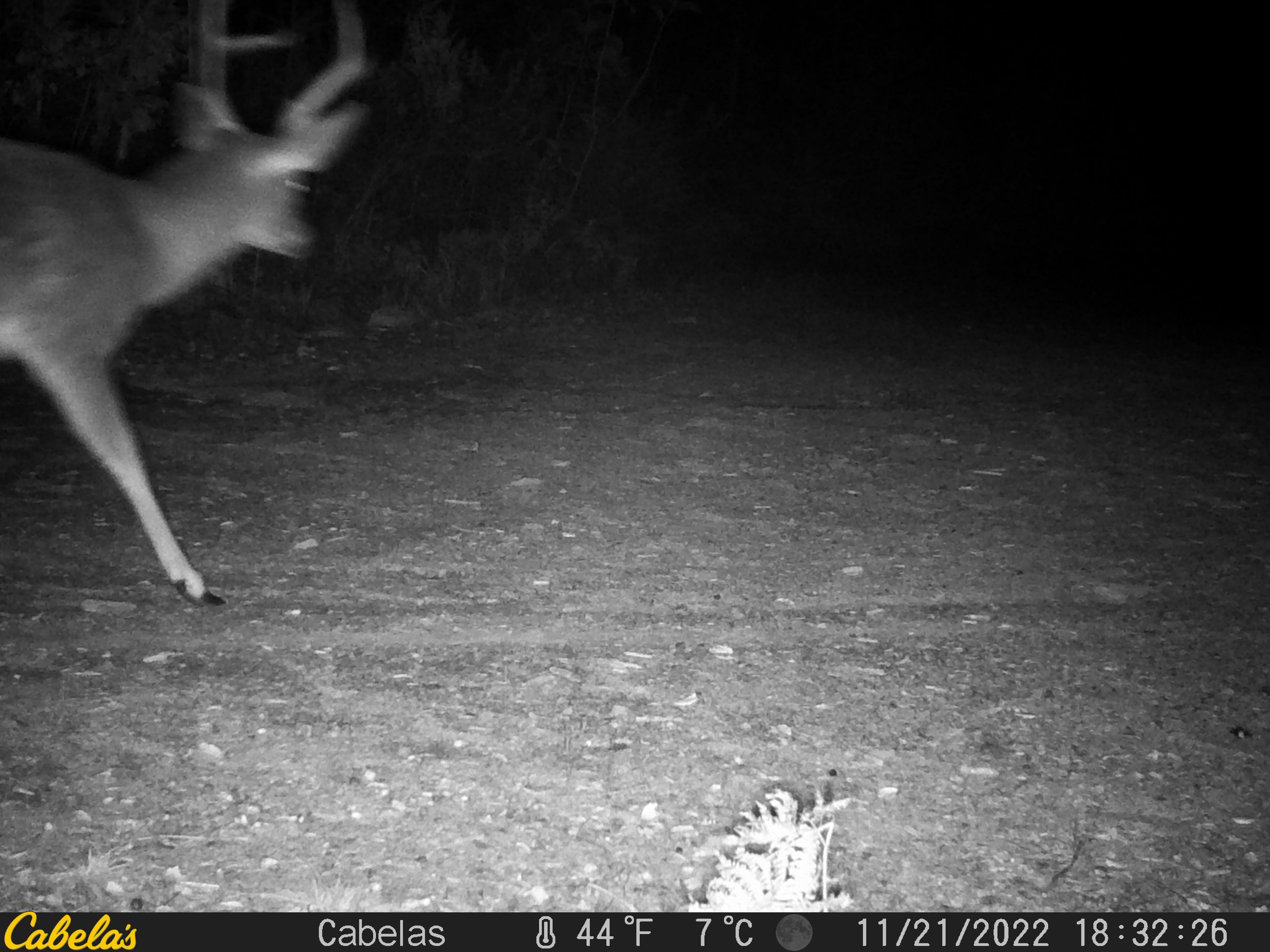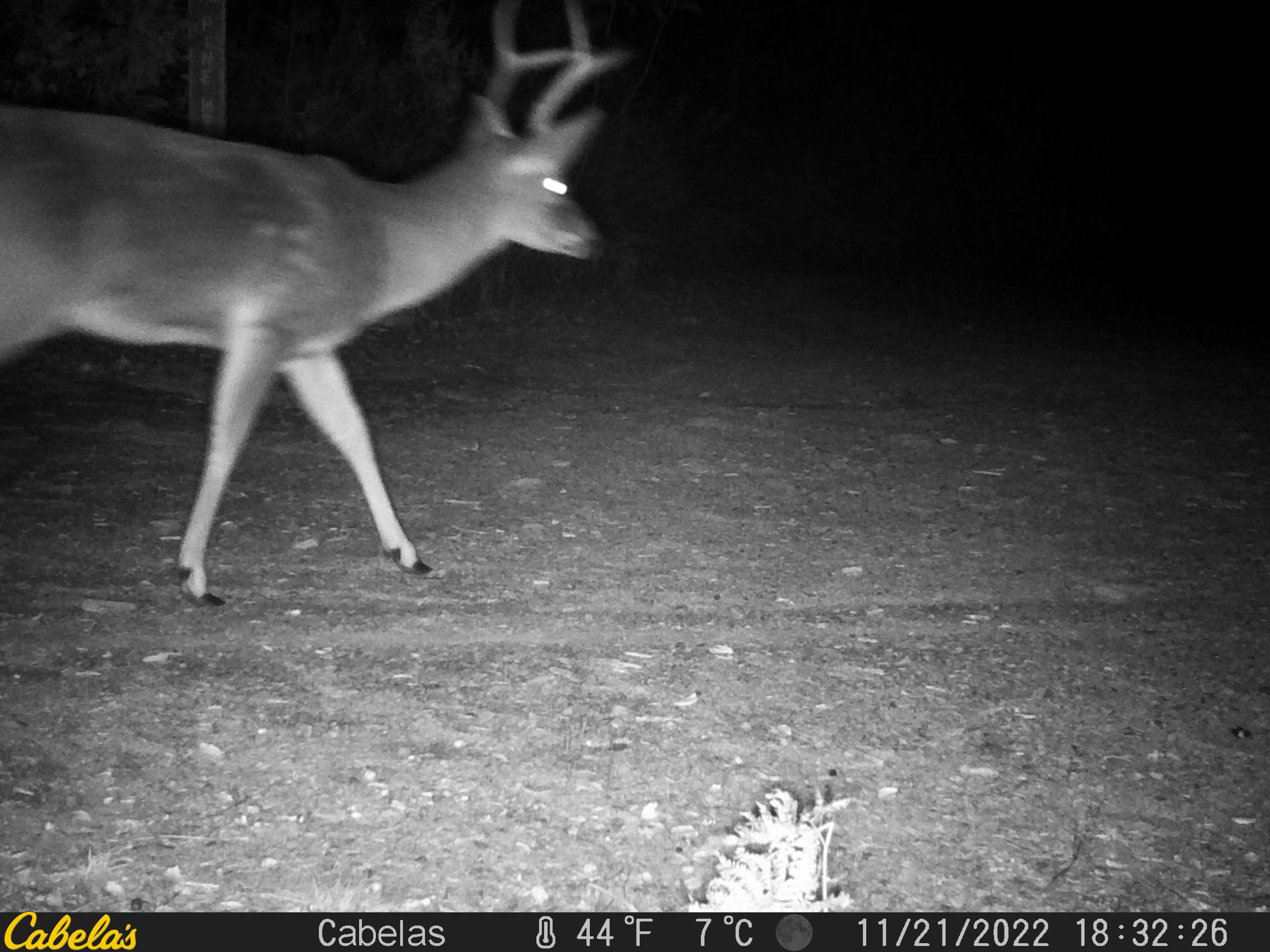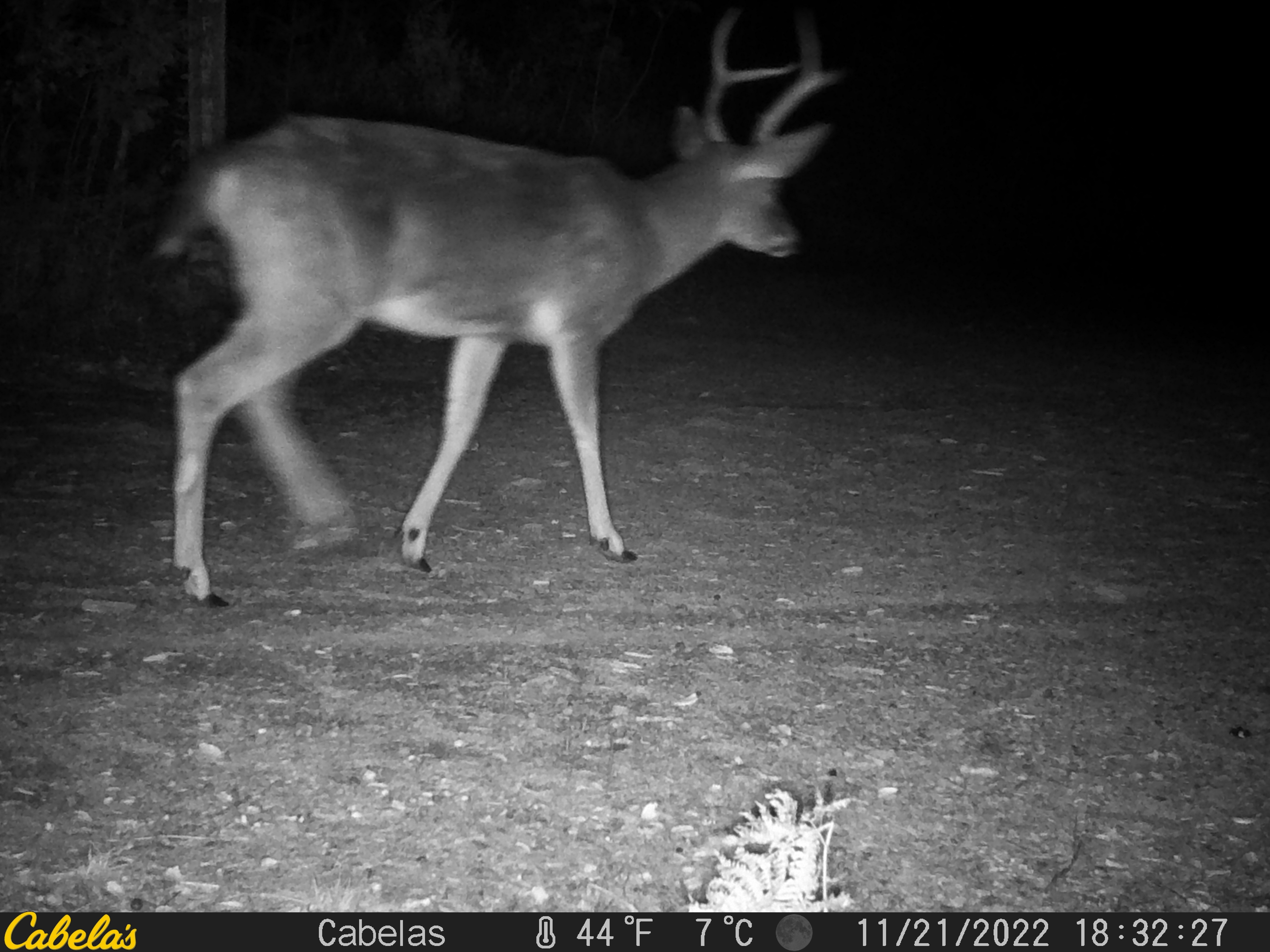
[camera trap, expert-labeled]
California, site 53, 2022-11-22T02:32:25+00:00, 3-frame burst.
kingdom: Animalia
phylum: Chordata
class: Mammalia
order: Artiodactyla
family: Cervidae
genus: Odocoileus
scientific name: Odocoileus hemionus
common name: mule deer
Mule deer (Odocoileus hemionus).